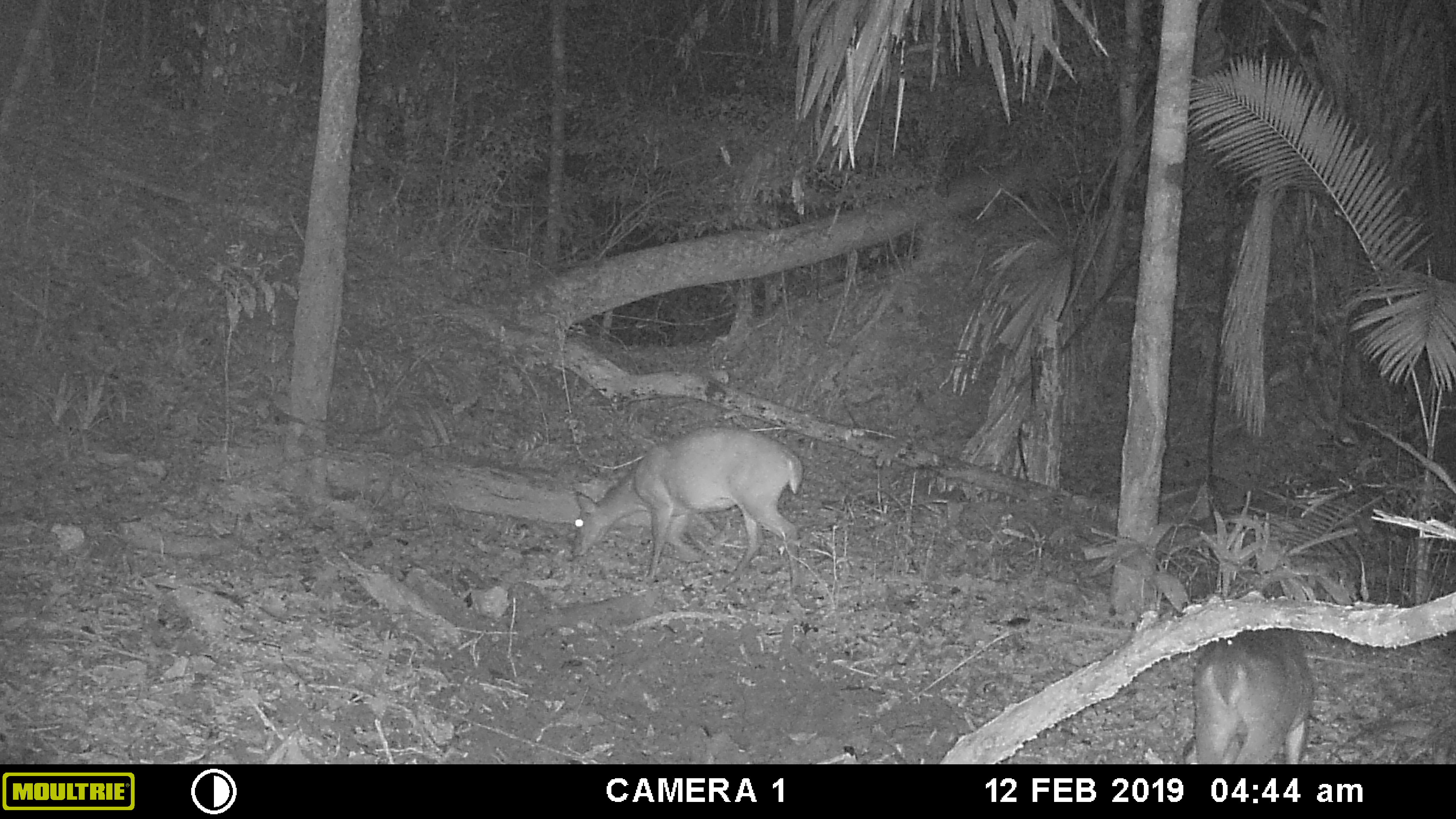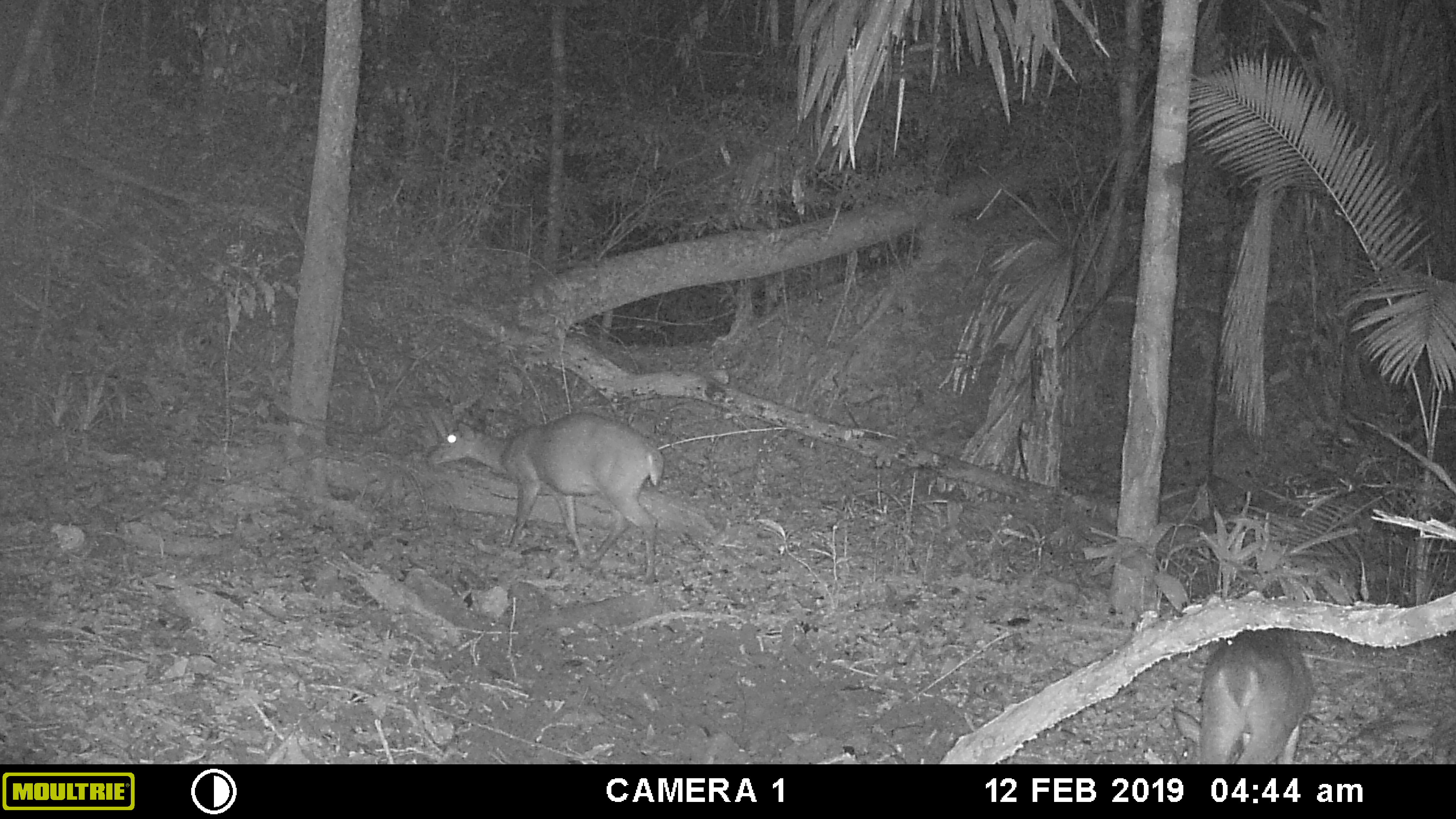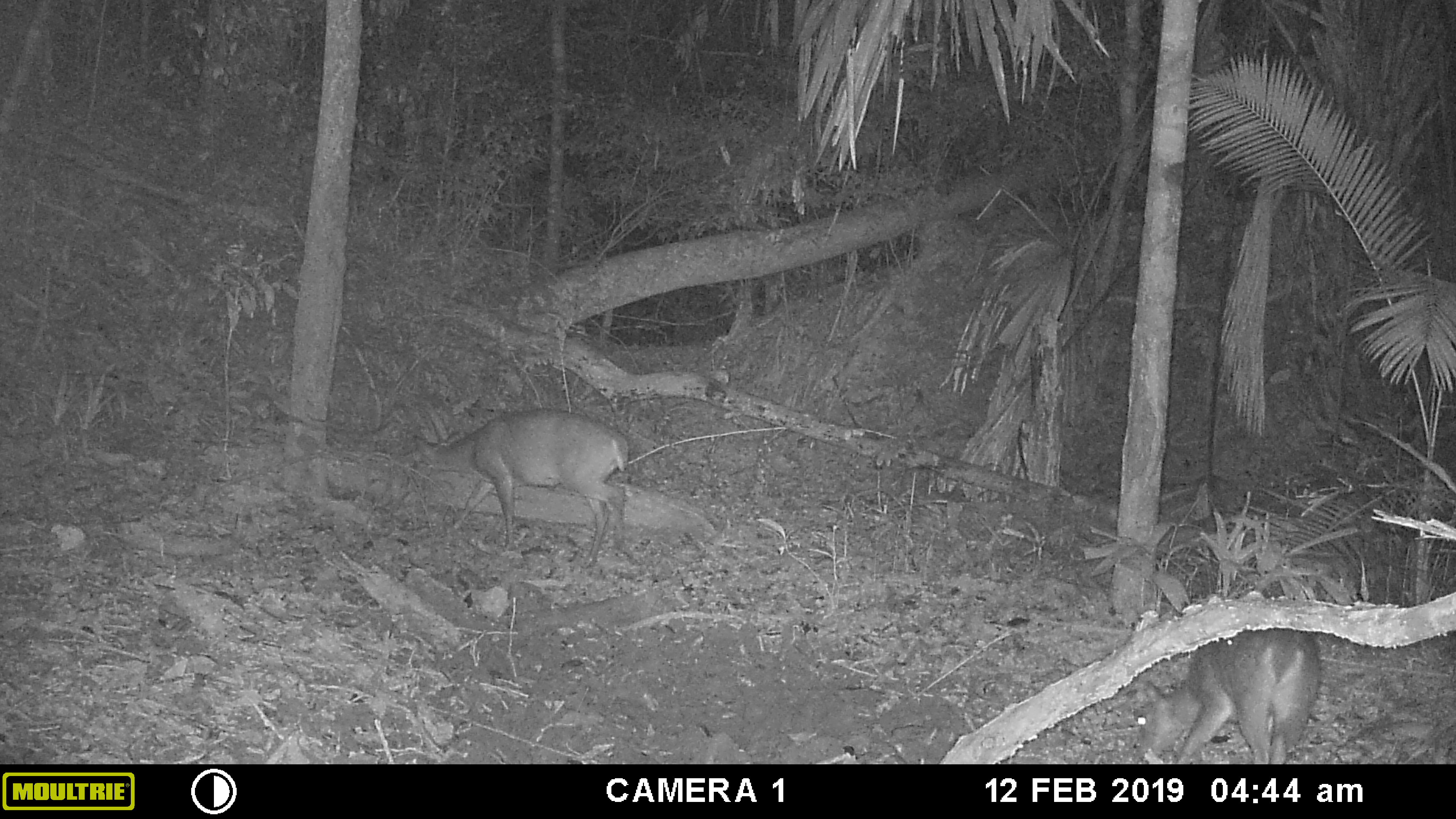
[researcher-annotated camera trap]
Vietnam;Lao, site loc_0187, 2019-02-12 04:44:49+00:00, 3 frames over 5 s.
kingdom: Animalia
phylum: Chordata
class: Mammalia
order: Artiodactyla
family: Cervidae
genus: Muntiacus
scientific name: Muntiacus vuquangensis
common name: large-antlered muntjac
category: large antlered muntjac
Large antlered muntjac (large-antlered muntjac) (Muntiacus vuquangensis). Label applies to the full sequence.